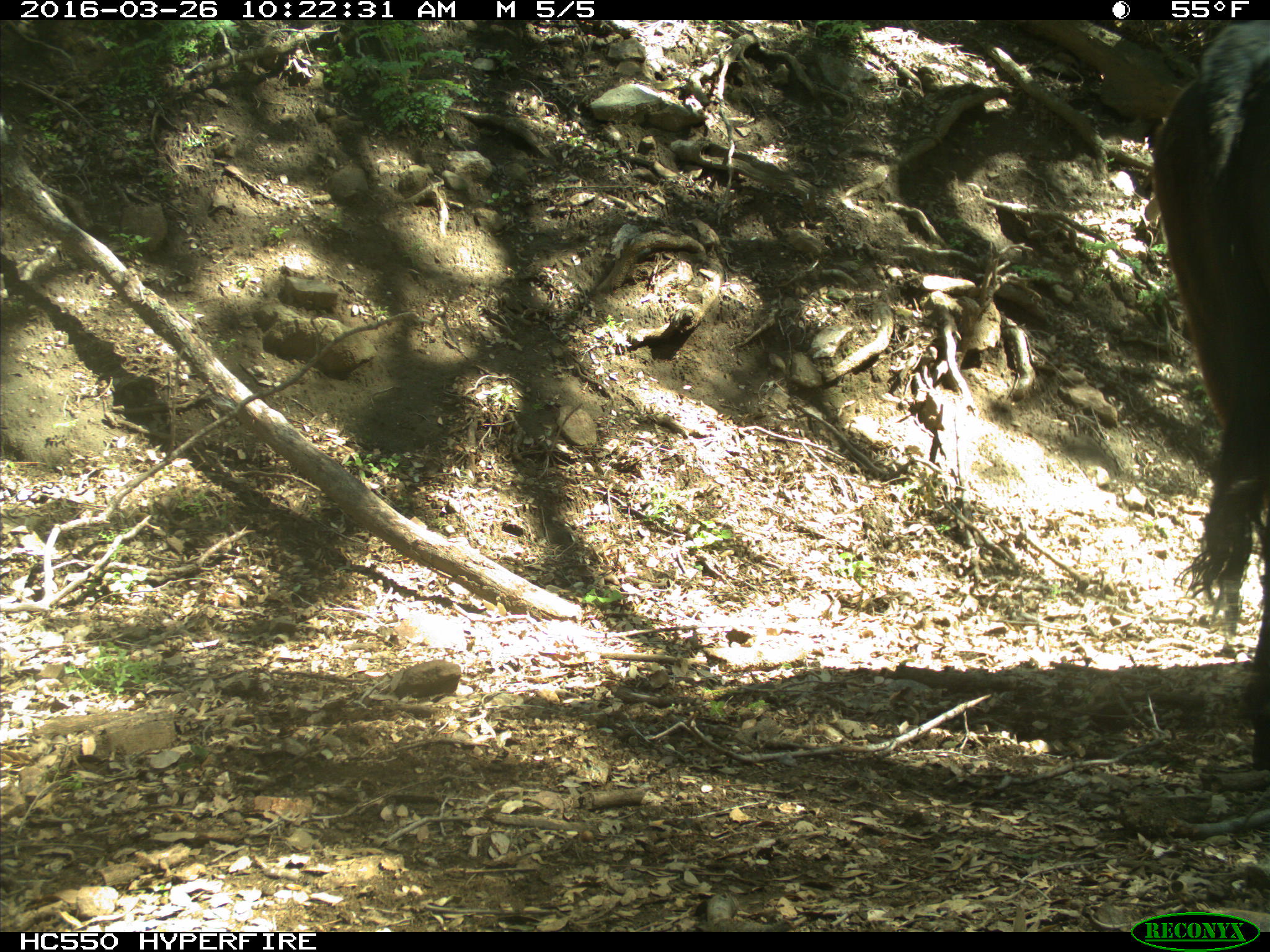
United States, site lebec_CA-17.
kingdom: Animalia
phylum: Chordata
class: Mammalia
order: Artiodactyla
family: Bovidae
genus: Bos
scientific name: Bos taurus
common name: domestic cow